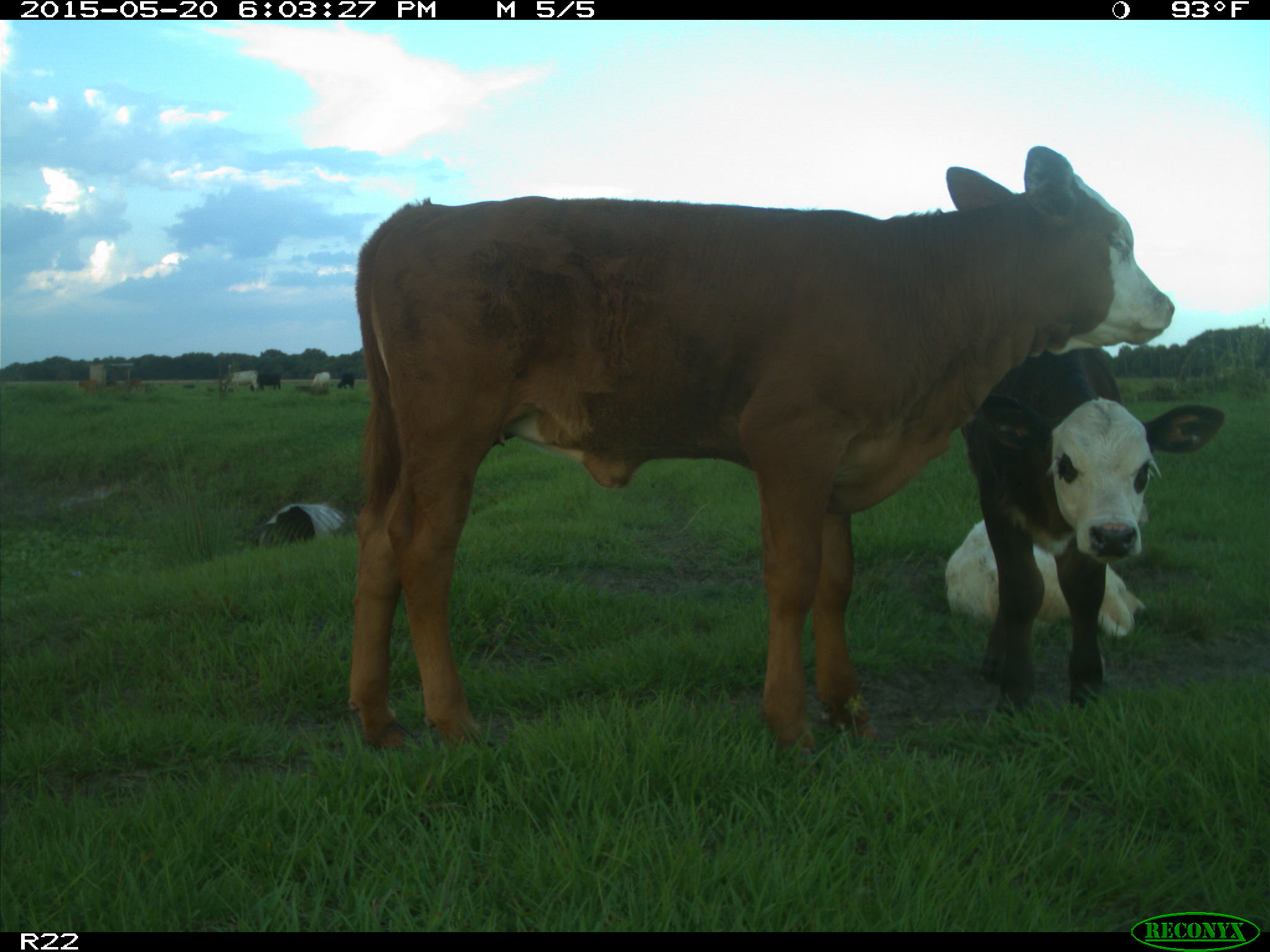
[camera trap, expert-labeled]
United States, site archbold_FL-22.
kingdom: Animalia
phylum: Chordata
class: Mammalia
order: Artiodactyla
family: Bovidae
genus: Bos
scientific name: Bos taurus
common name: domestic cow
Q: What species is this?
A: Bos taurus (domestic cow).